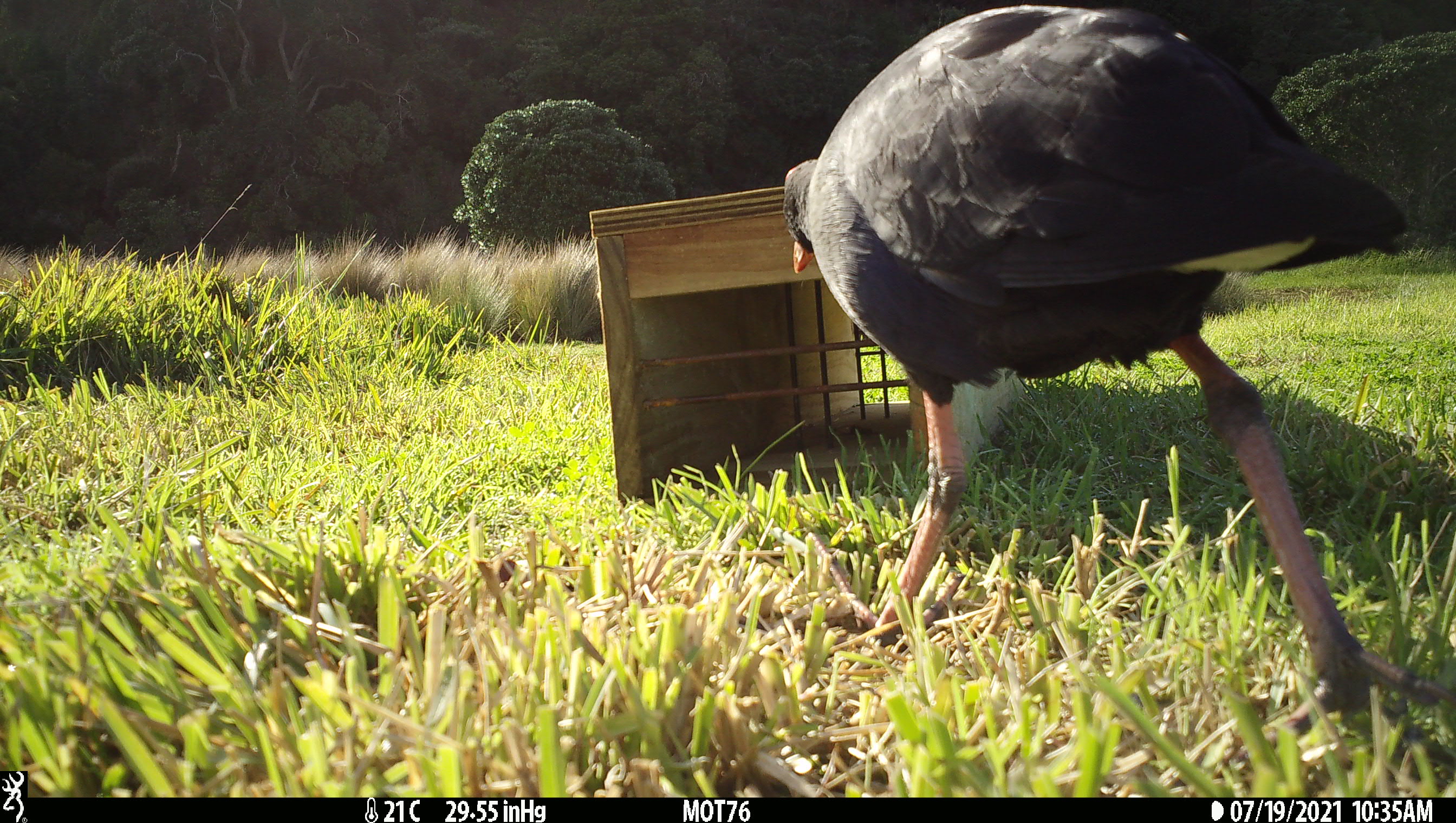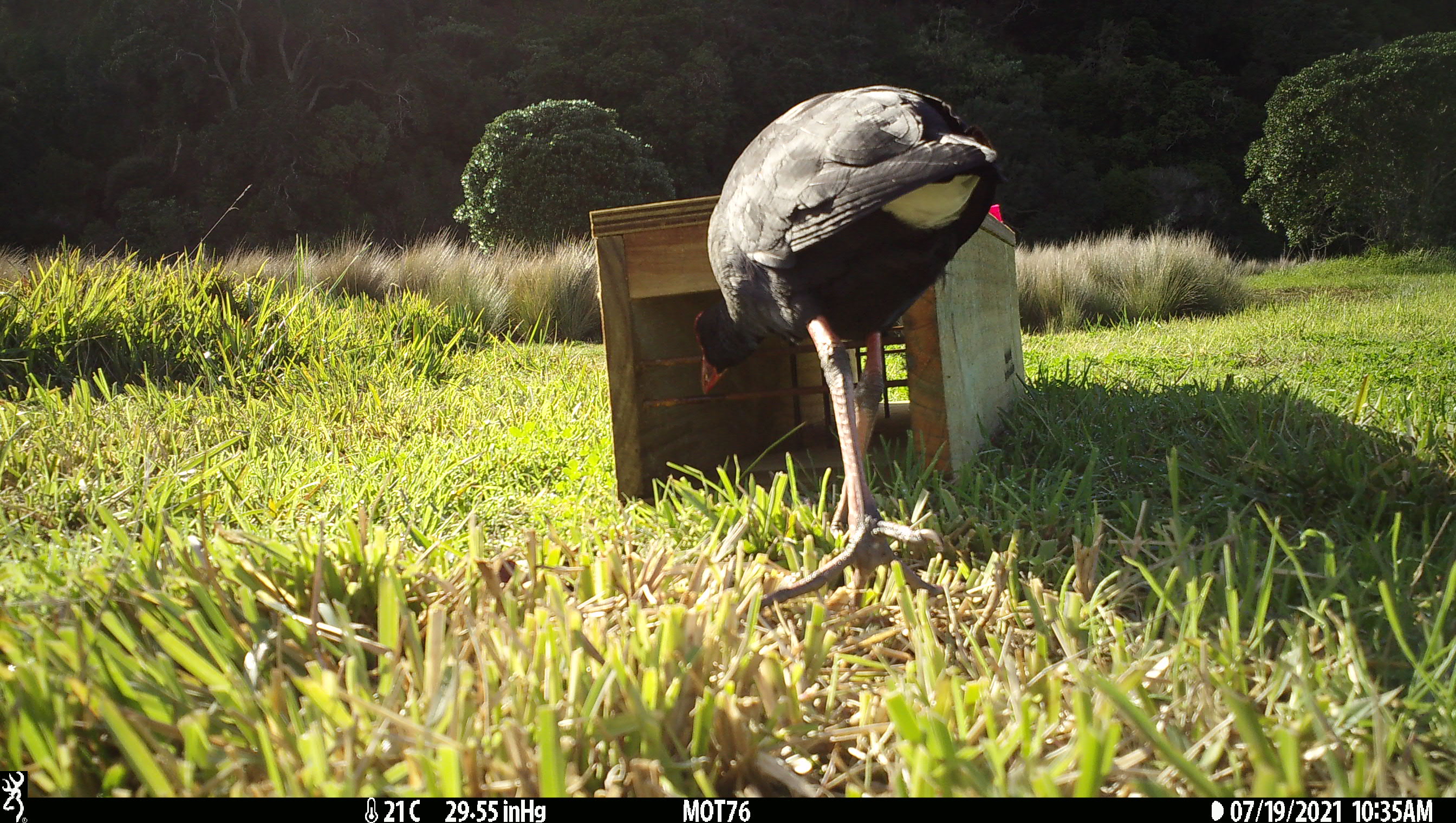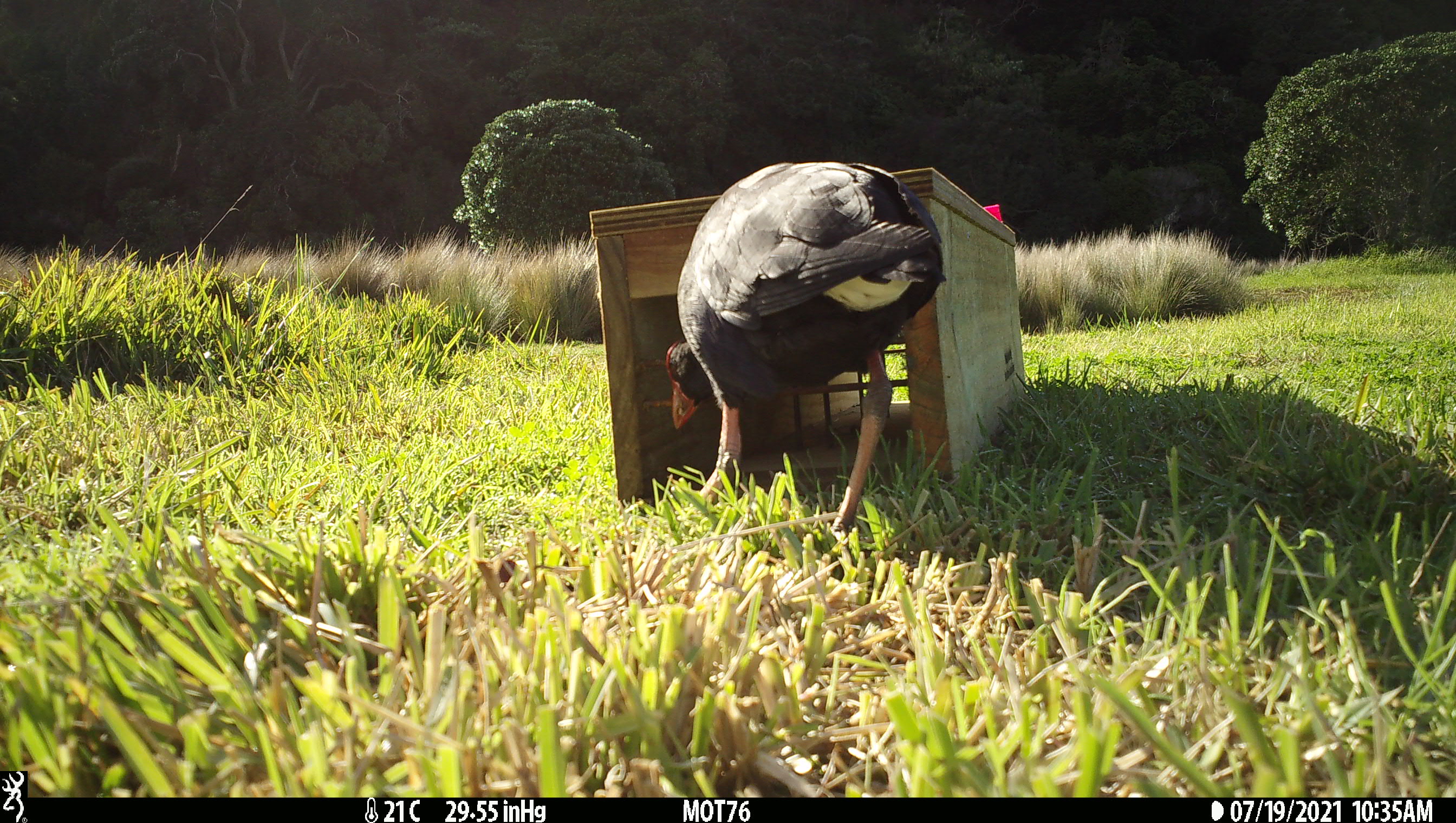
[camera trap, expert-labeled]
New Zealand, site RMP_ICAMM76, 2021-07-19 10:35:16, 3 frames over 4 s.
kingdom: Animalia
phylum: Chordata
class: Aves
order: Gruiformes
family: Rallidae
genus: Porphyrio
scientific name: Porphyrio melanotus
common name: australasian swamphen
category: pukeko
Pukeko (australasian swamphen) (Porphyrio melanotus).